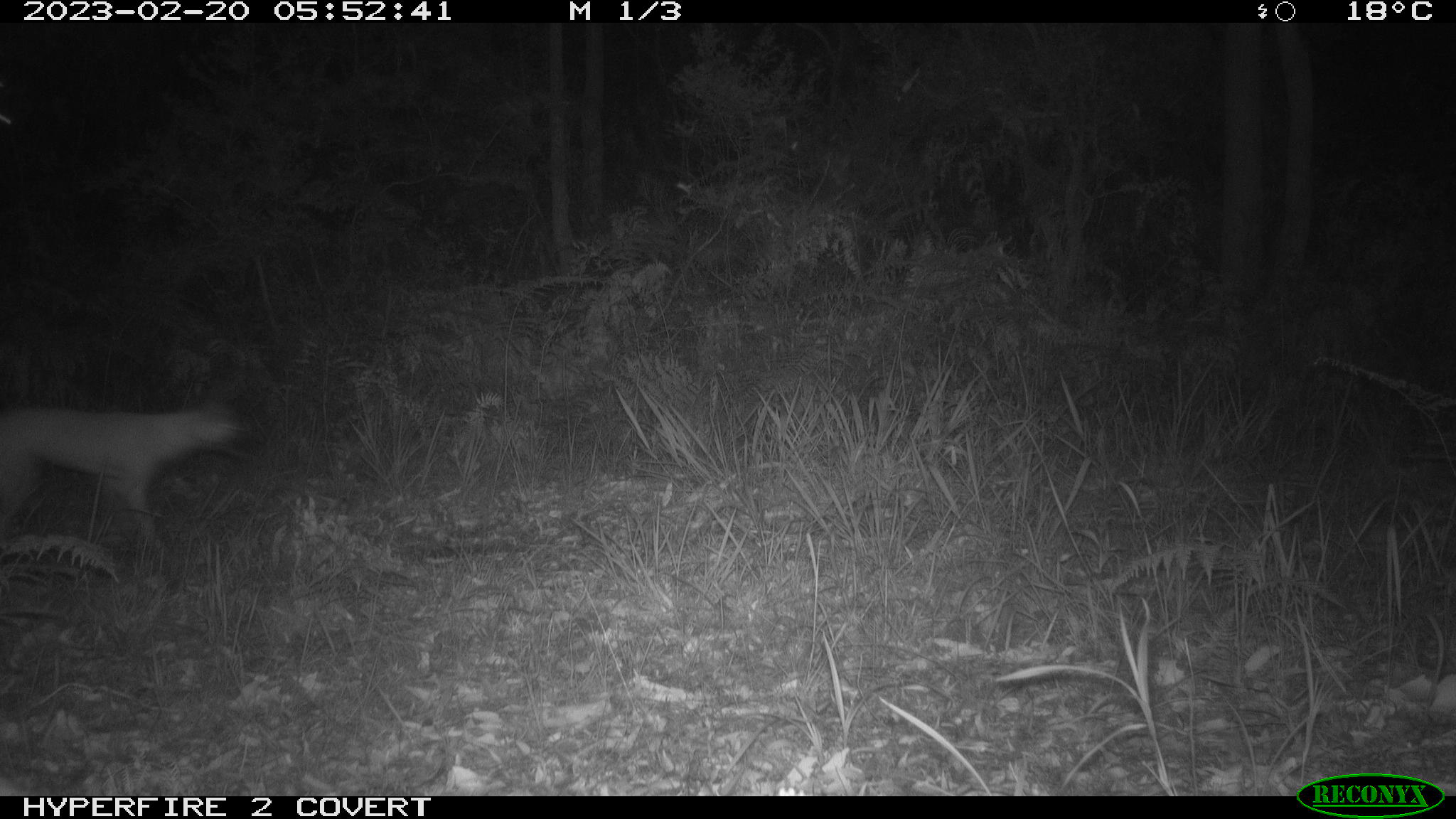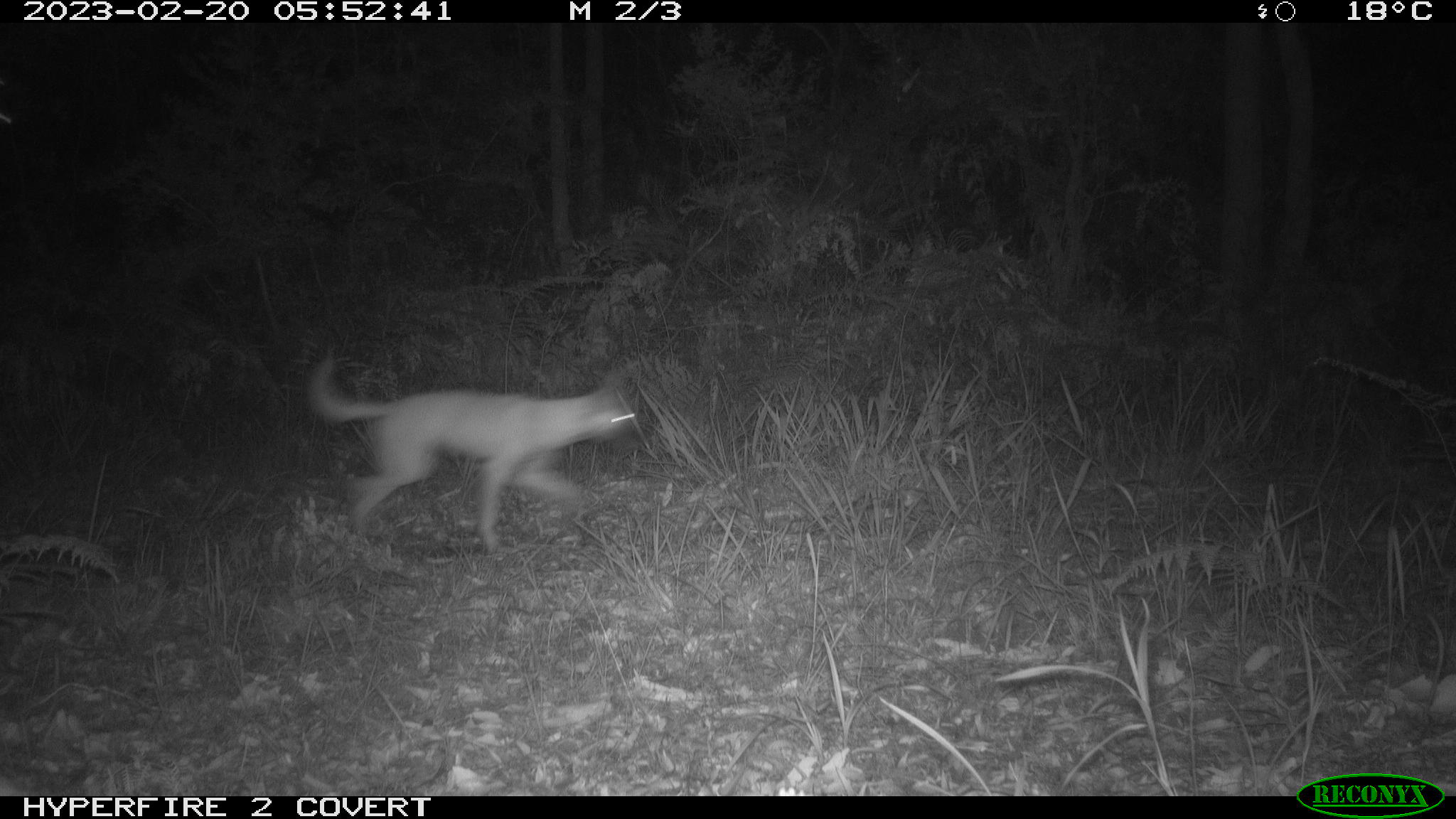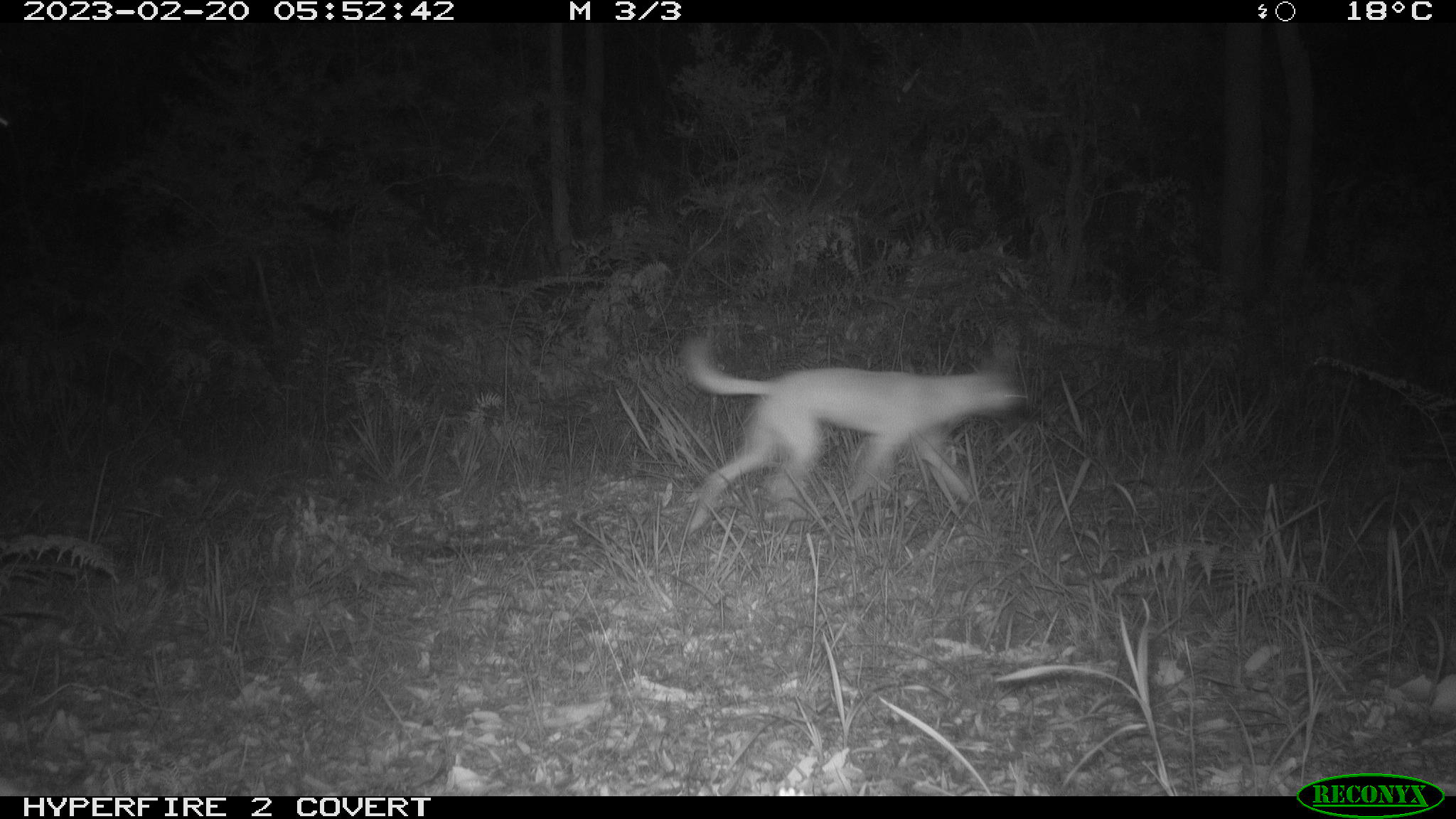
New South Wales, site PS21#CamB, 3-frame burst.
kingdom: Animalia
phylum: Chordata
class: Mammalia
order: Carnivora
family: Canidae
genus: Canis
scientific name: Canis familiaris dingo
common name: dingo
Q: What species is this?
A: Dingo (Canis familiaris dingo).